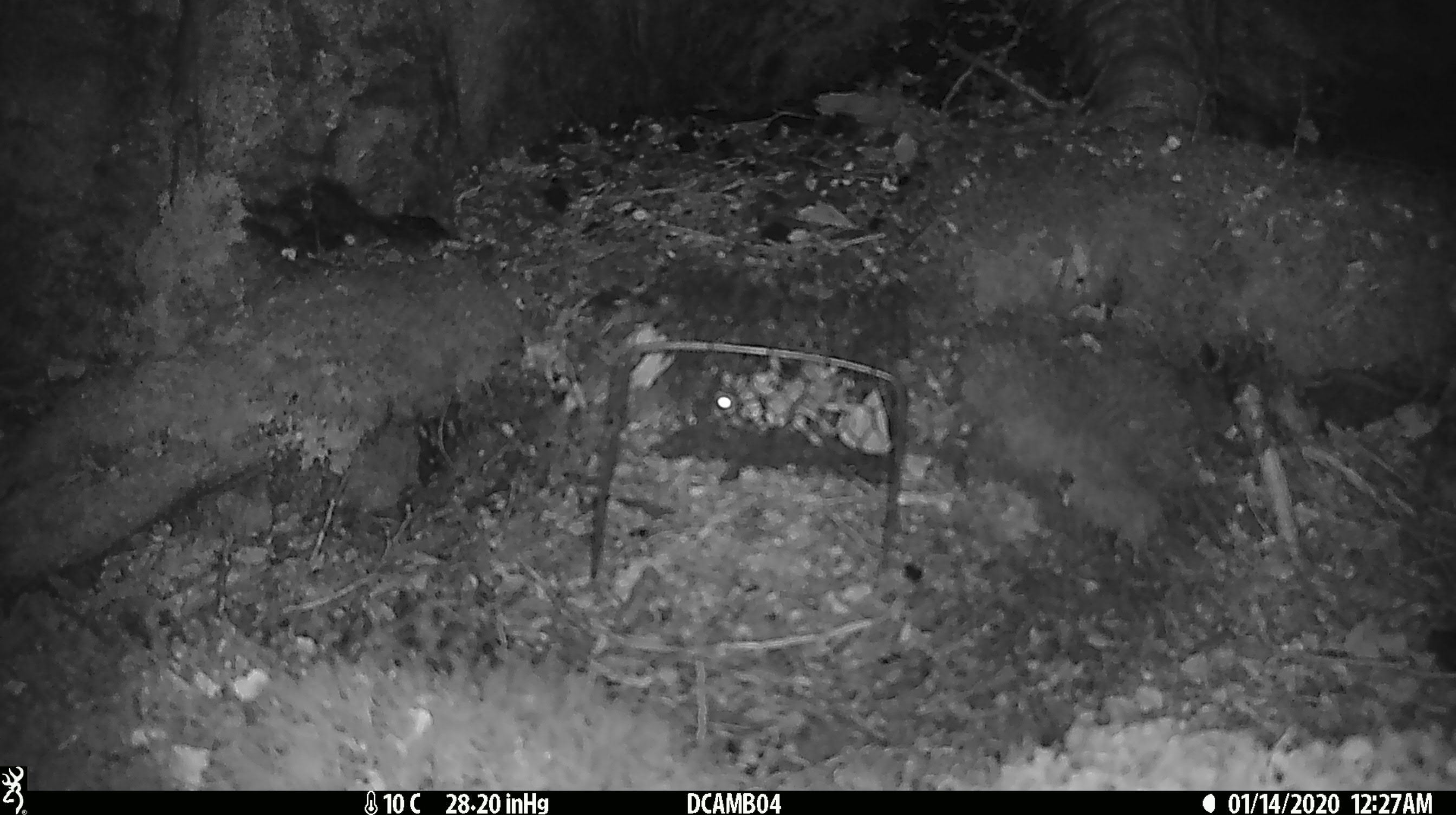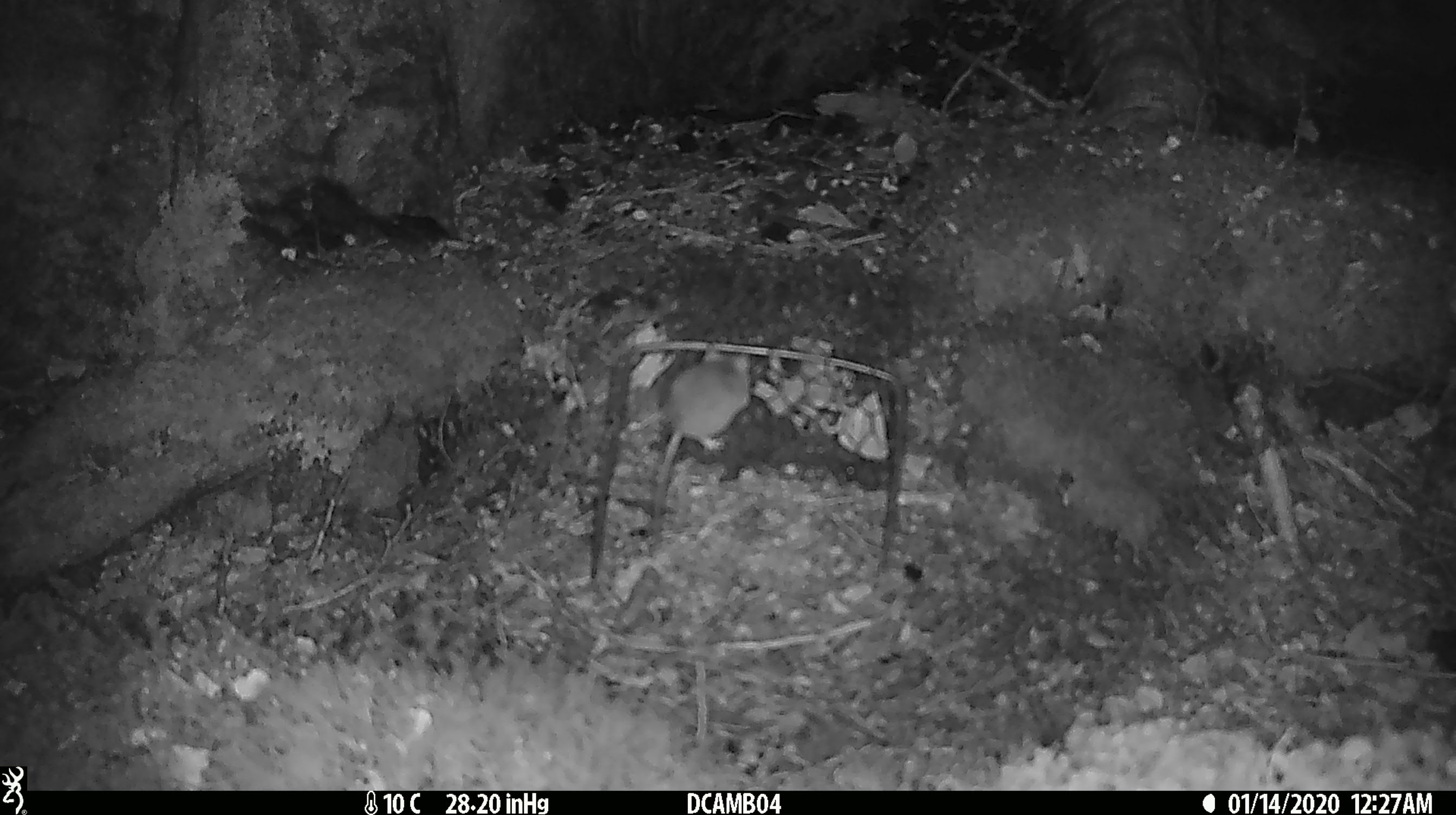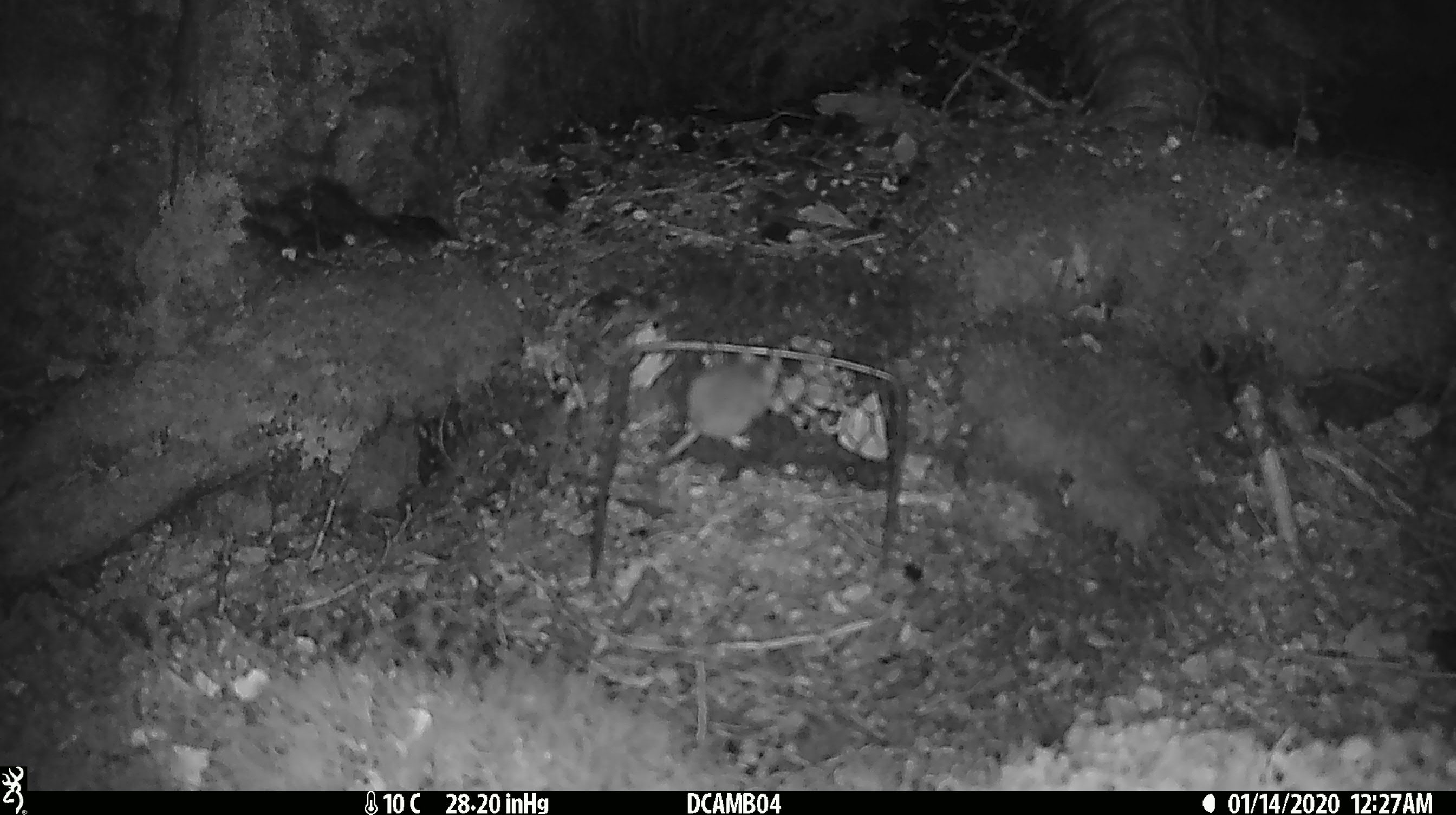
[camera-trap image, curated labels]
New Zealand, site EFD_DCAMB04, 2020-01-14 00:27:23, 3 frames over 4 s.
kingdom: Animalia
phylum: Chordata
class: Mammalia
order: Rodentia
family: Muridae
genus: Mus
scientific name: Mus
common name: mouse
Mouse (Mus).